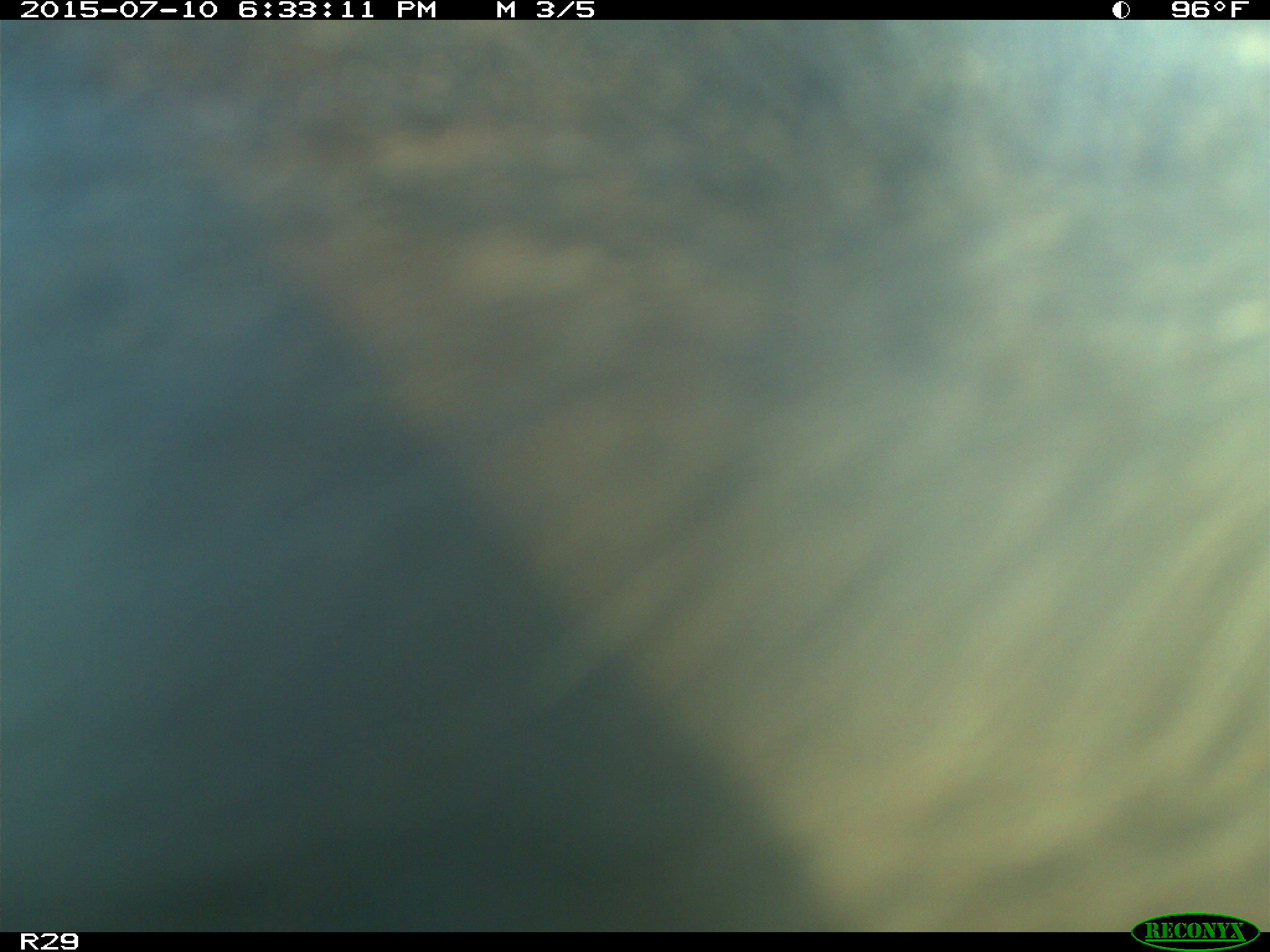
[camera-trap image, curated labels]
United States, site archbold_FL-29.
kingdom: Animalia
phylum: Chordata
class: Mammalia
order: Artiodactyla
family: Bovidae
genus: Bos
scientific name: Bos taurus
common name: domestic cow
Bos taurus (domestic cow).